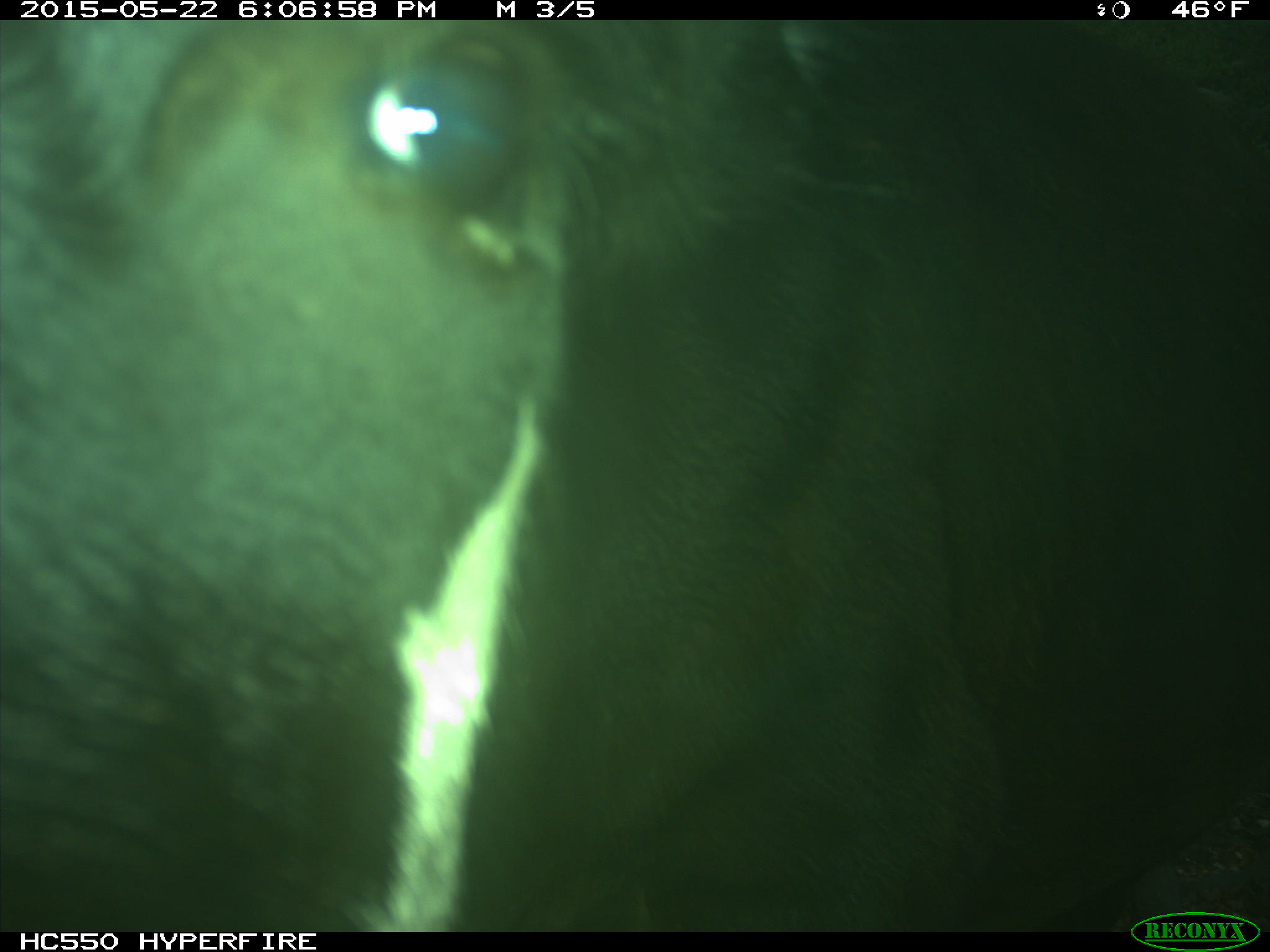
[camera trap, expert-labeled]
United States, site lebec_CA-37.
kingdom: Animalia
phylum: Chordata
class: Mammalia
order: Artiodactyla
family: Bovidae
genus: Bos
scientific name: Bos taurus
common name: domestic cow